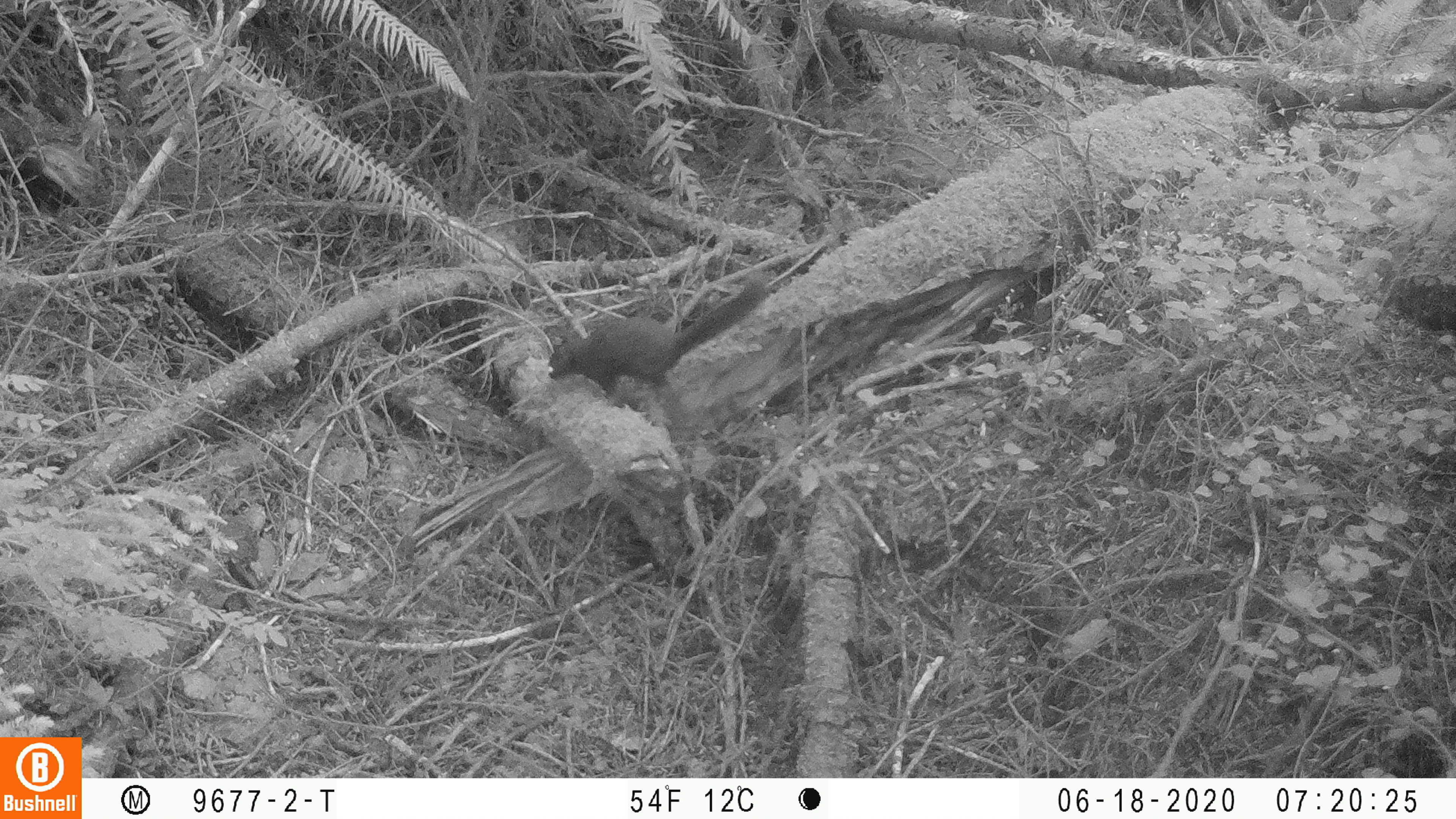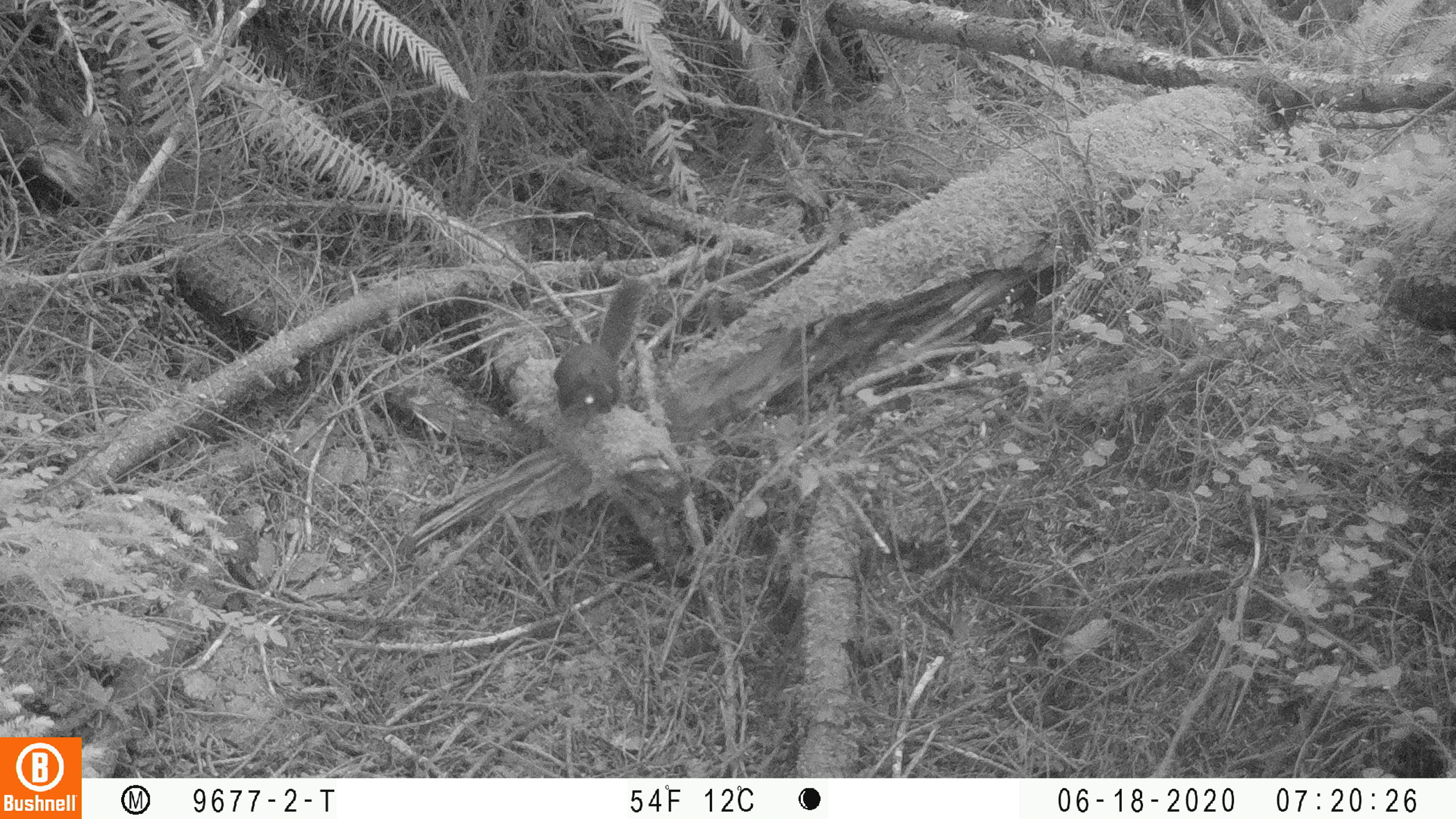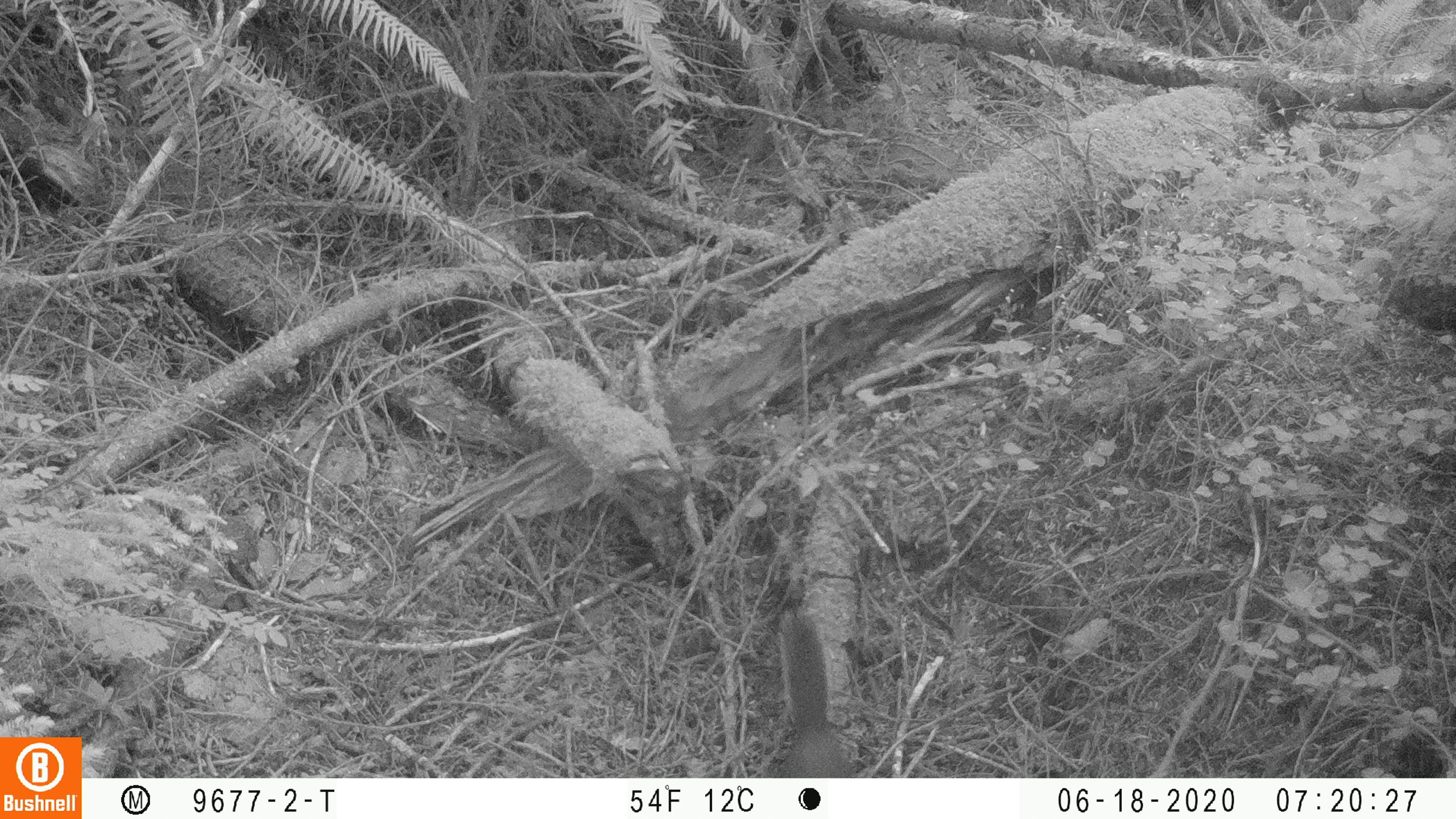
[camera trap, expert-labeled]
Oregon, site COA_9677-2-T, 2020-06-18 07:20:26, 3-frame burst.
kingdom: Animalia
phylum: Chordata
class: Mammalia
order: Rodentia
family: Sciuridae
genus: Tamiasciurus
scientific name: Tamiasciurus douglasii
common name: douglas squirrel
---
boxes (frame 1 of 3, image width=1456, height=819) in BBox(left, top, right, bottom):
douglas squirrel: BBox(543, 275, 768, 406)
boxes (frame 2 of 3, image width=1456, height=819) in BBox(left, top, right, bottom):
douglas squirrel: BBox(550, 280, 654, 421)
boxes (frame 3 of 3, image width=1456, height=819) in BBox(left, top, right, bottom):
douglas squirrel: BBox(766, 608, 853, 773)